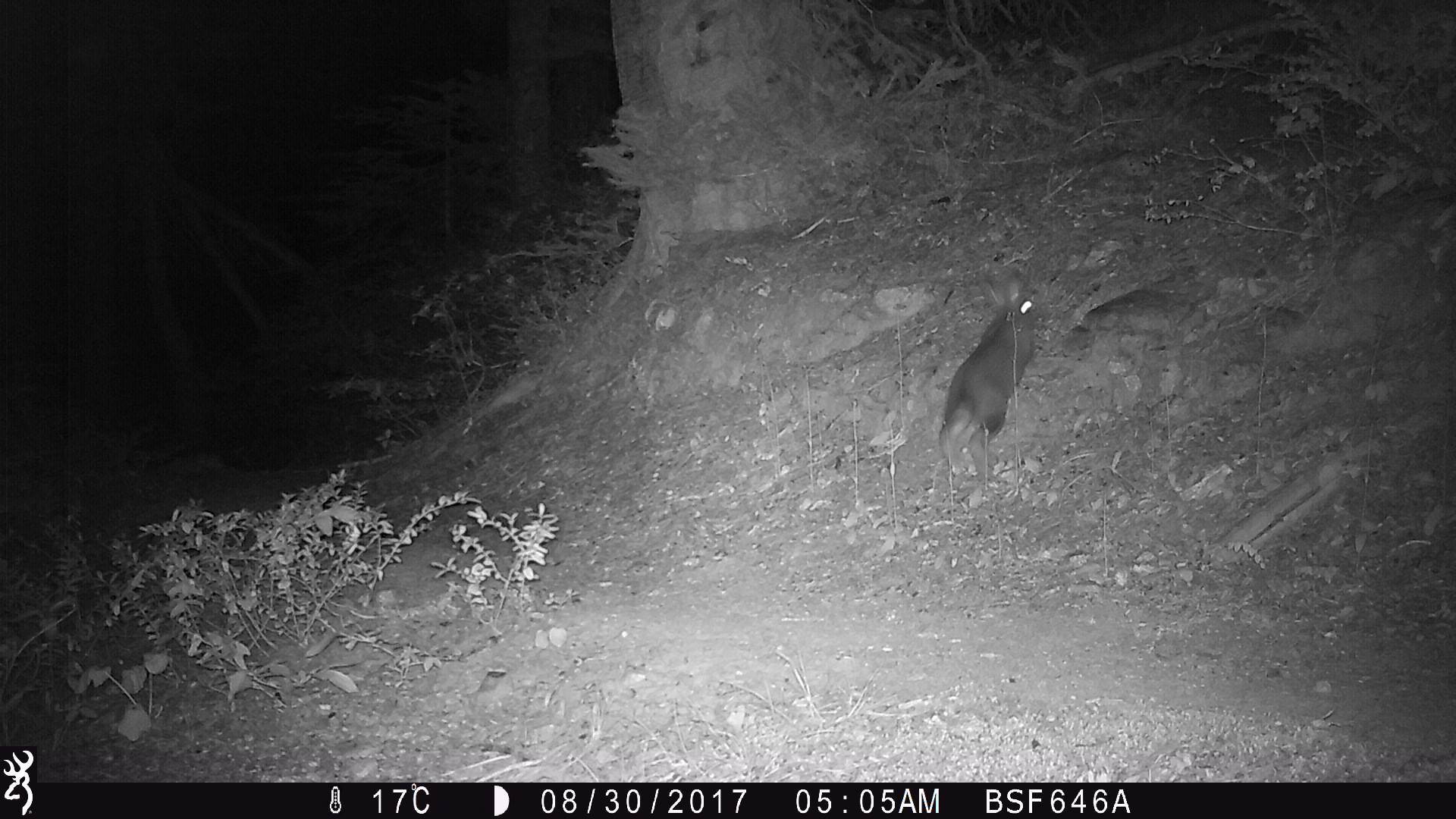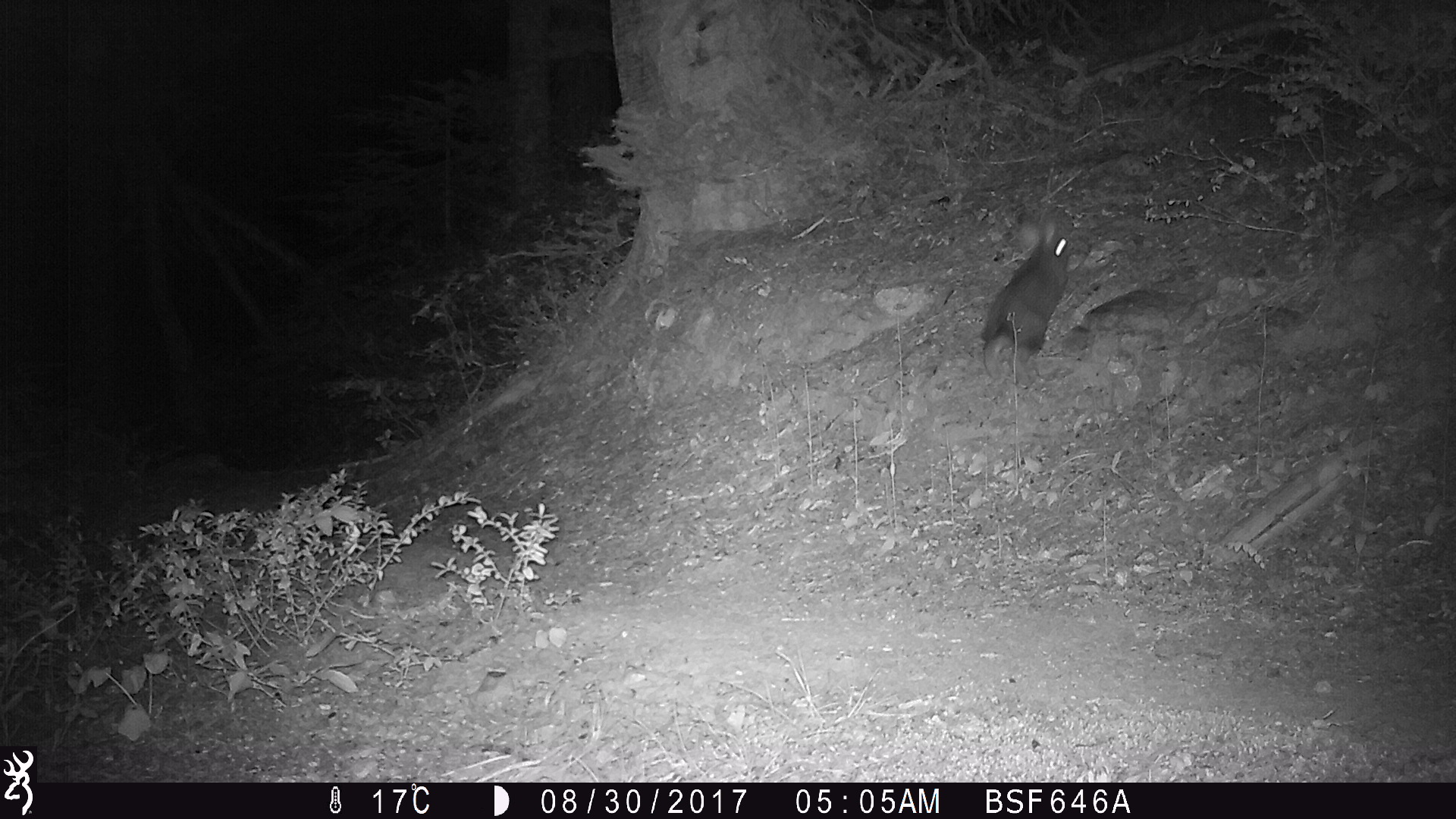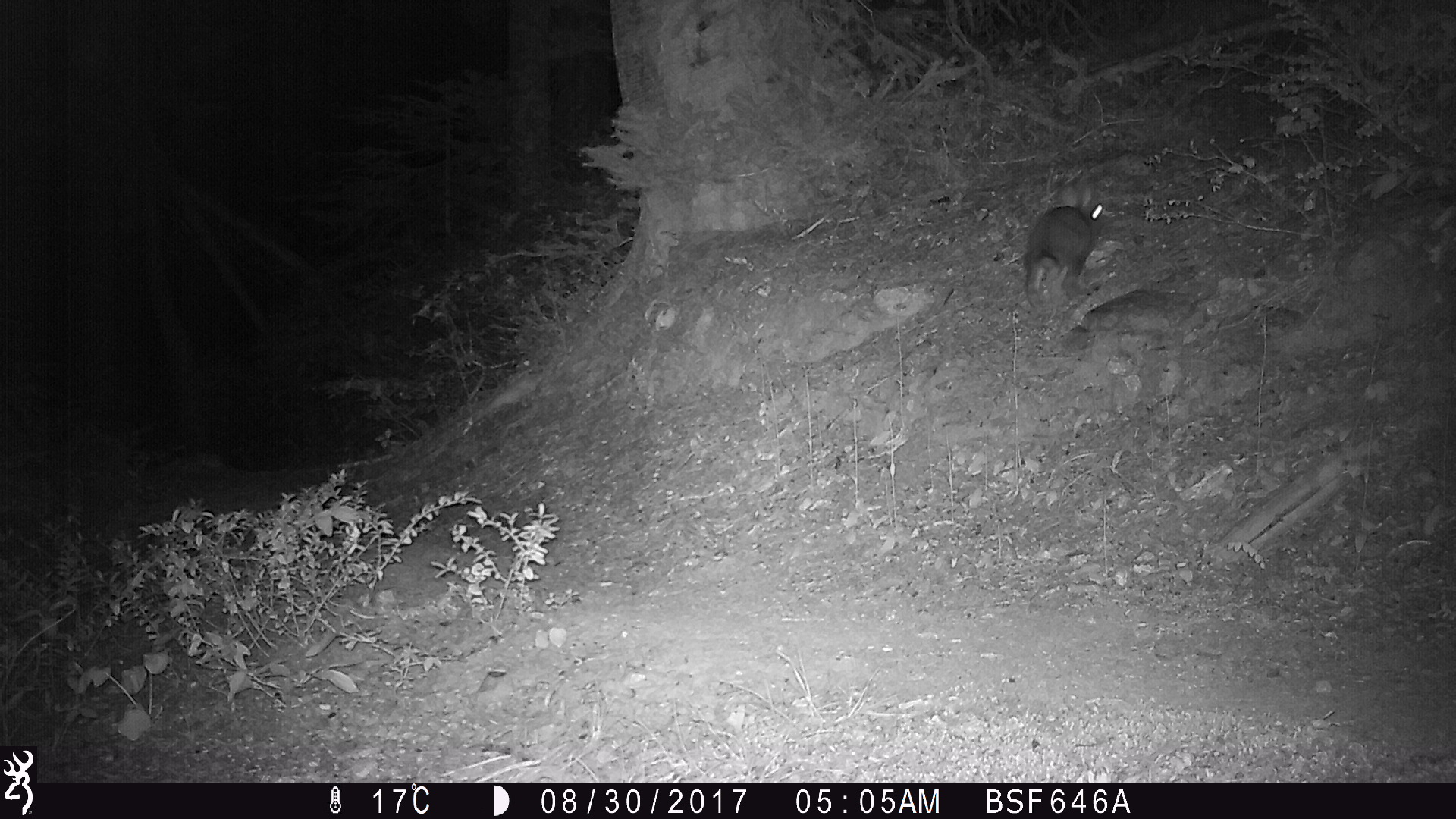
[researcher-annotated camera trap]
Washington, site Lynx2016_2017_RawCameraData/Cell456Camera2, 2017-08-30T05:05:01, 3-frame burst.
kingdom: Animalia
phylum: Chordata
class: Mammalia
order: Lagomorpha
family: Leporidae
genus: Lepus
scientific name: Lepus americanus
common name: snowshoe hare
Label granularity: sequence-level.